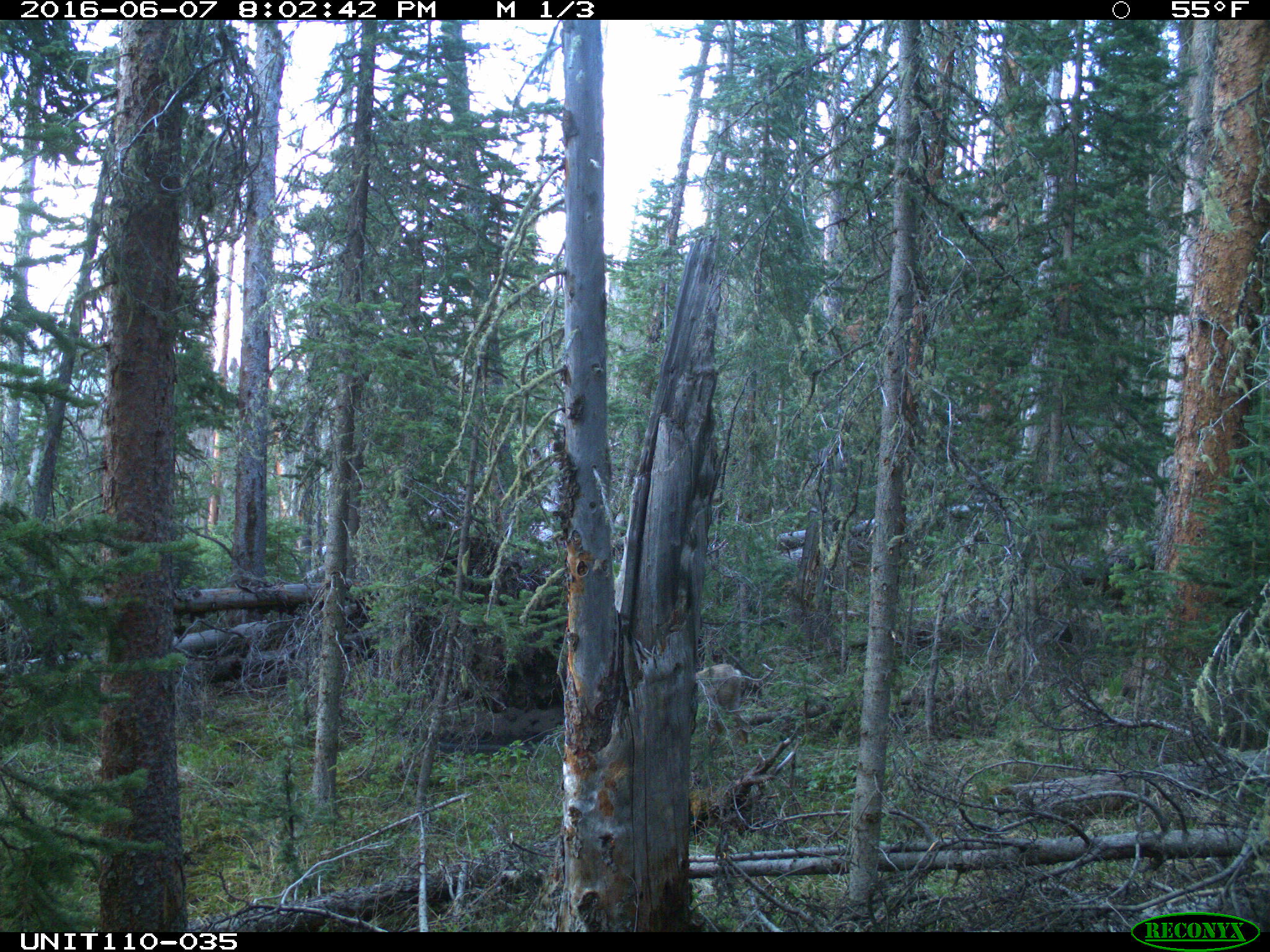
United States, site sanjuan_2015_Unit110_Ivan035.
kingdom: Animalia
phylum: Chordata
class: Mammalia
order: Artiodactyla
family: Cervidae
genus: Odocoileus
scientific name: Odocoileus hemionus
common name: mule deer